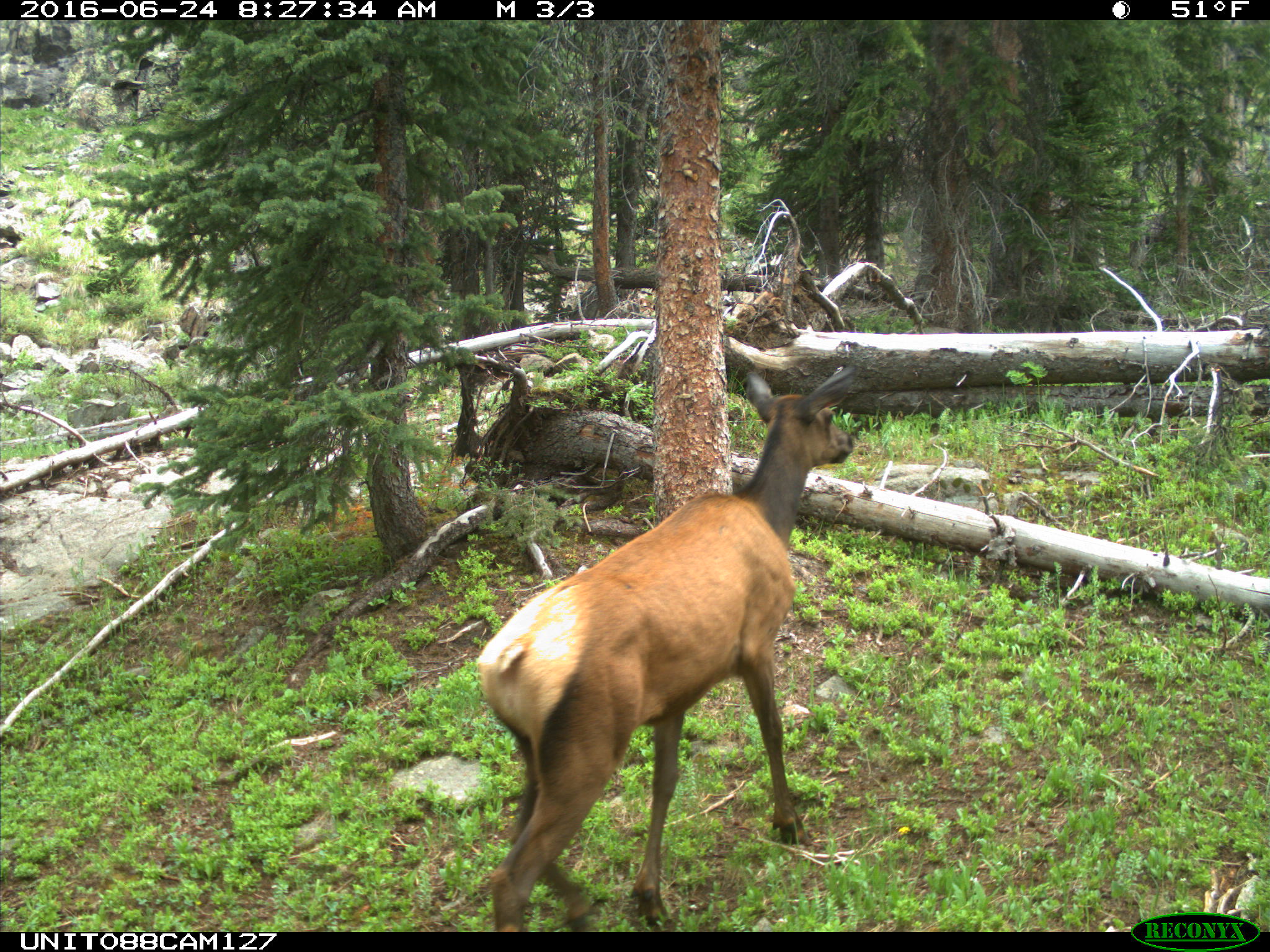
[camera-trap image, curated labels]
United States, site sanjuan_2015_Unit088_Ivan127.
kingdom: Animalia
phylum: Chordata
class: Mammalia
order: Artiodactyla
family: Cervidae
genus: Cervus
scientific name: Cervus elaphus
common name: red deer